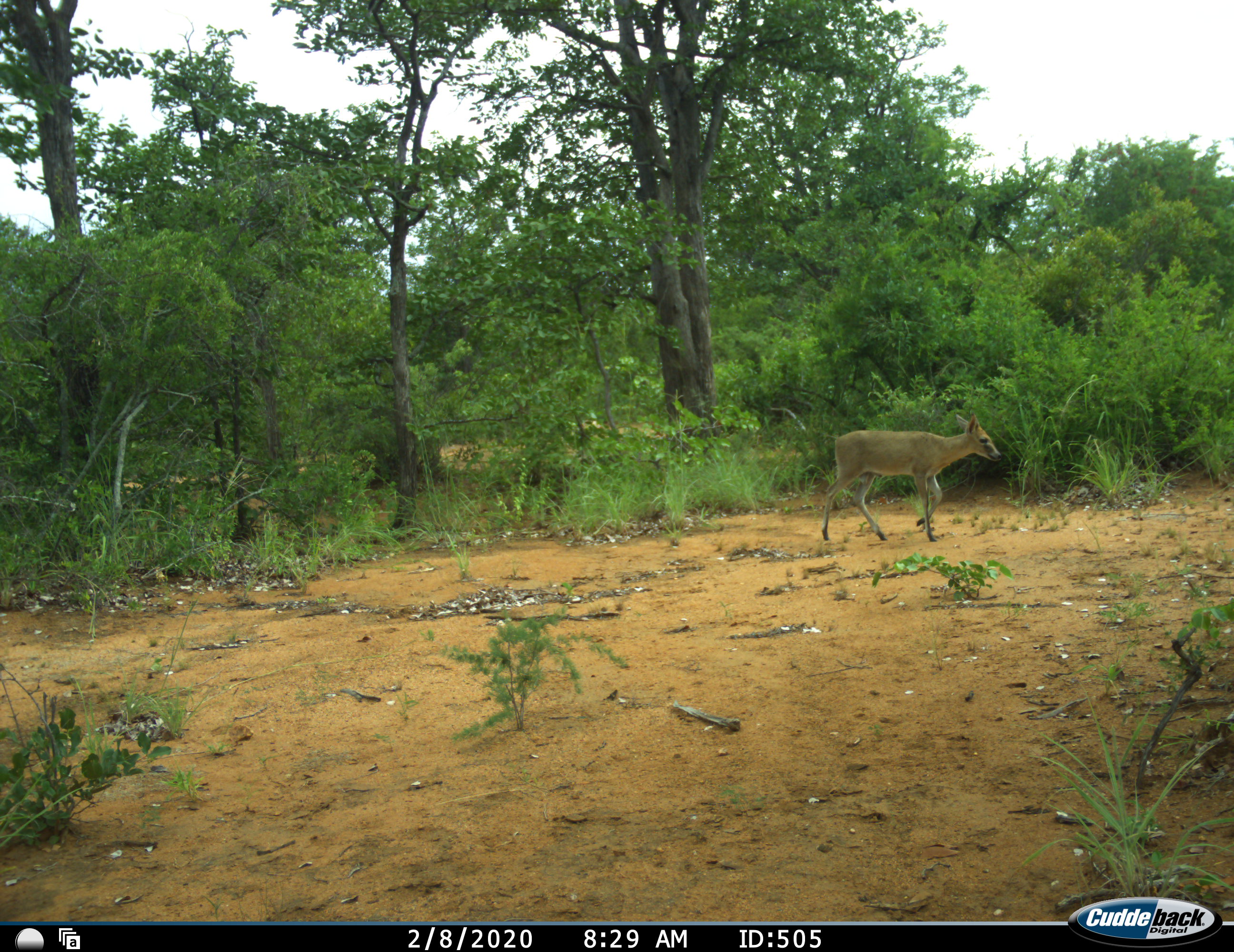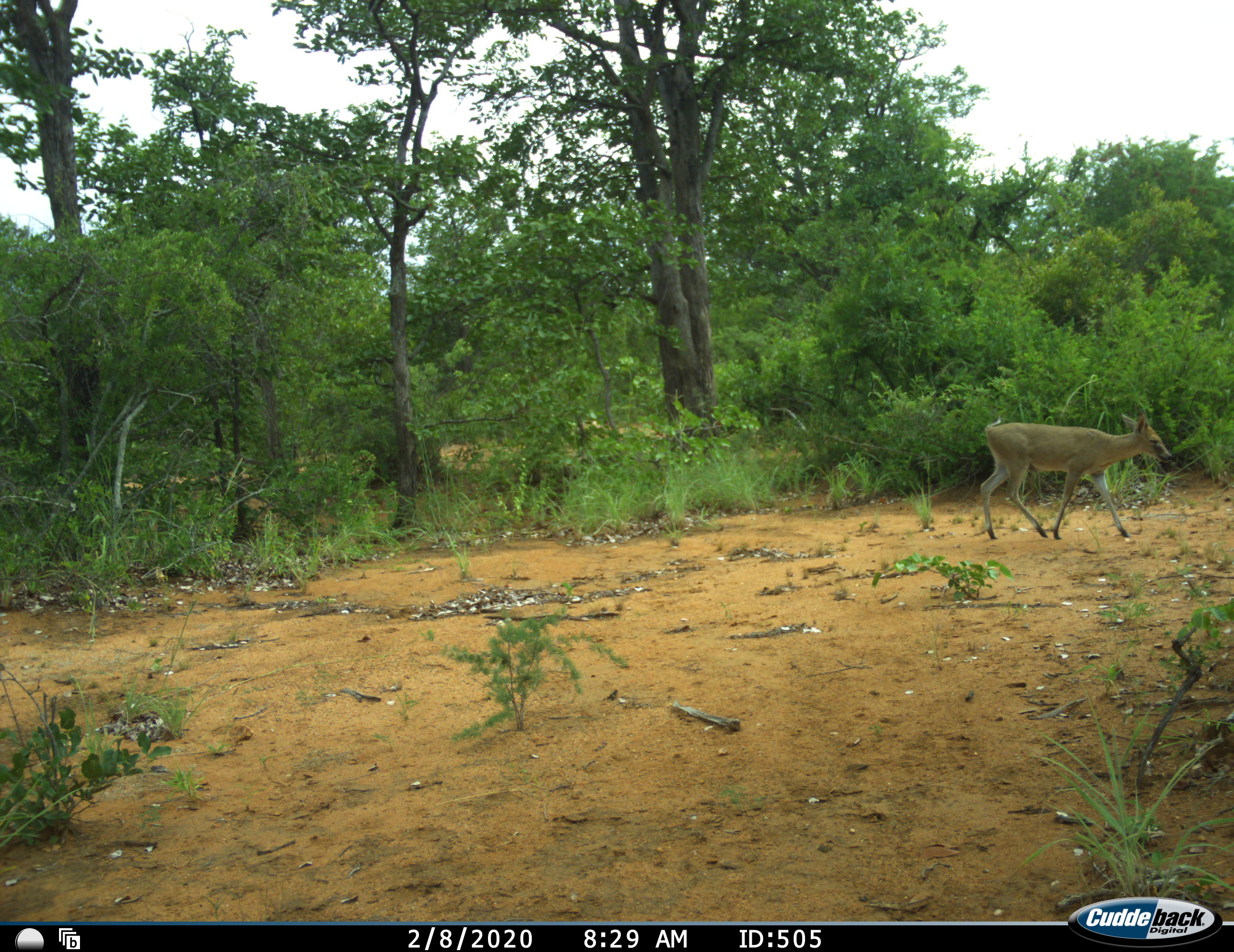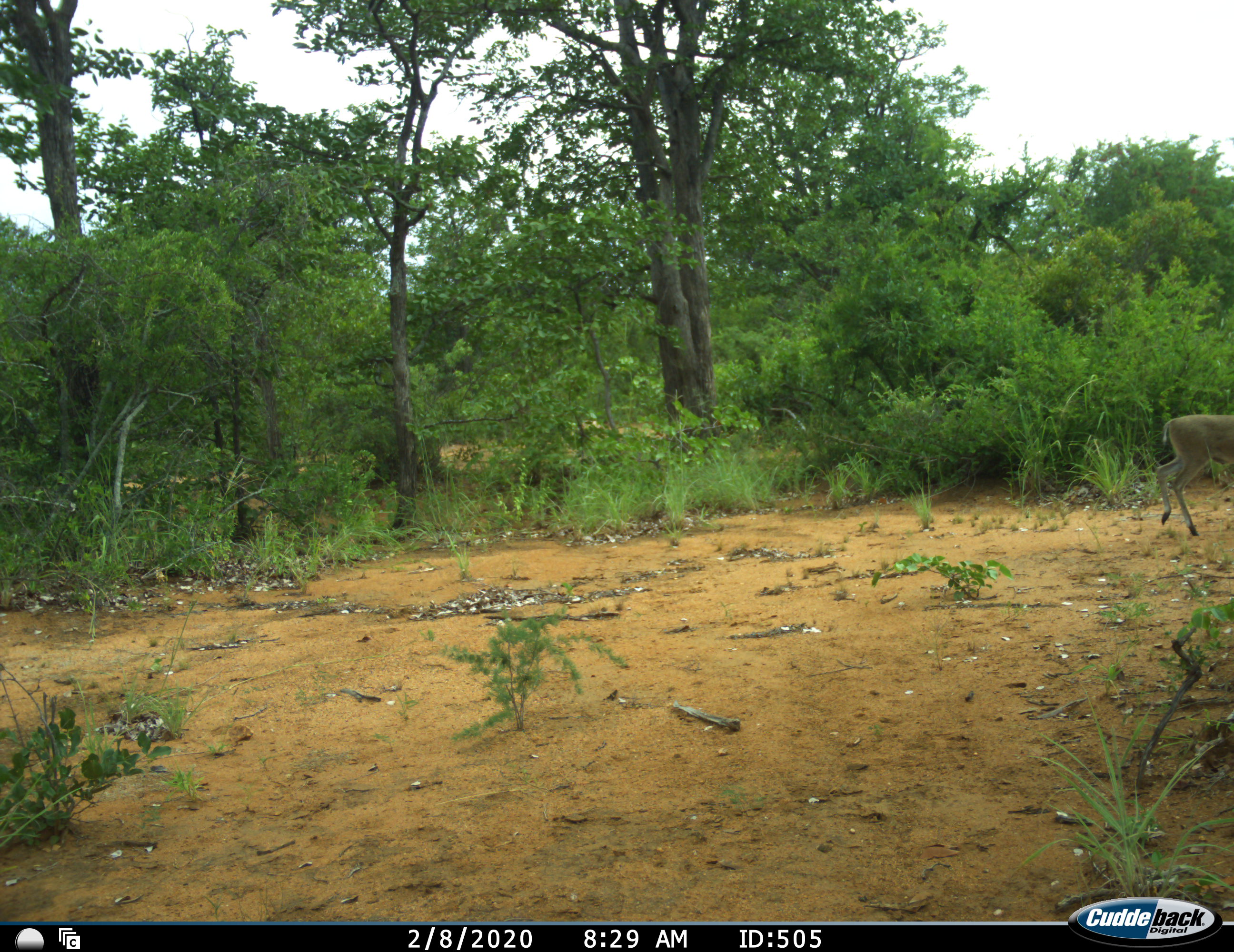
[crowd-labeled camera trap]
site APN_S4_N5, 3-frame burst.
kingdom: Animalia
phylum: Chordata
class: Mammalia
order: Artiodactyla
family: Bovidae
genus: Aepyceros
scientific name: Aepyceros melampus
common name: impala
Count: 1.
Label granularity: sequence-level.